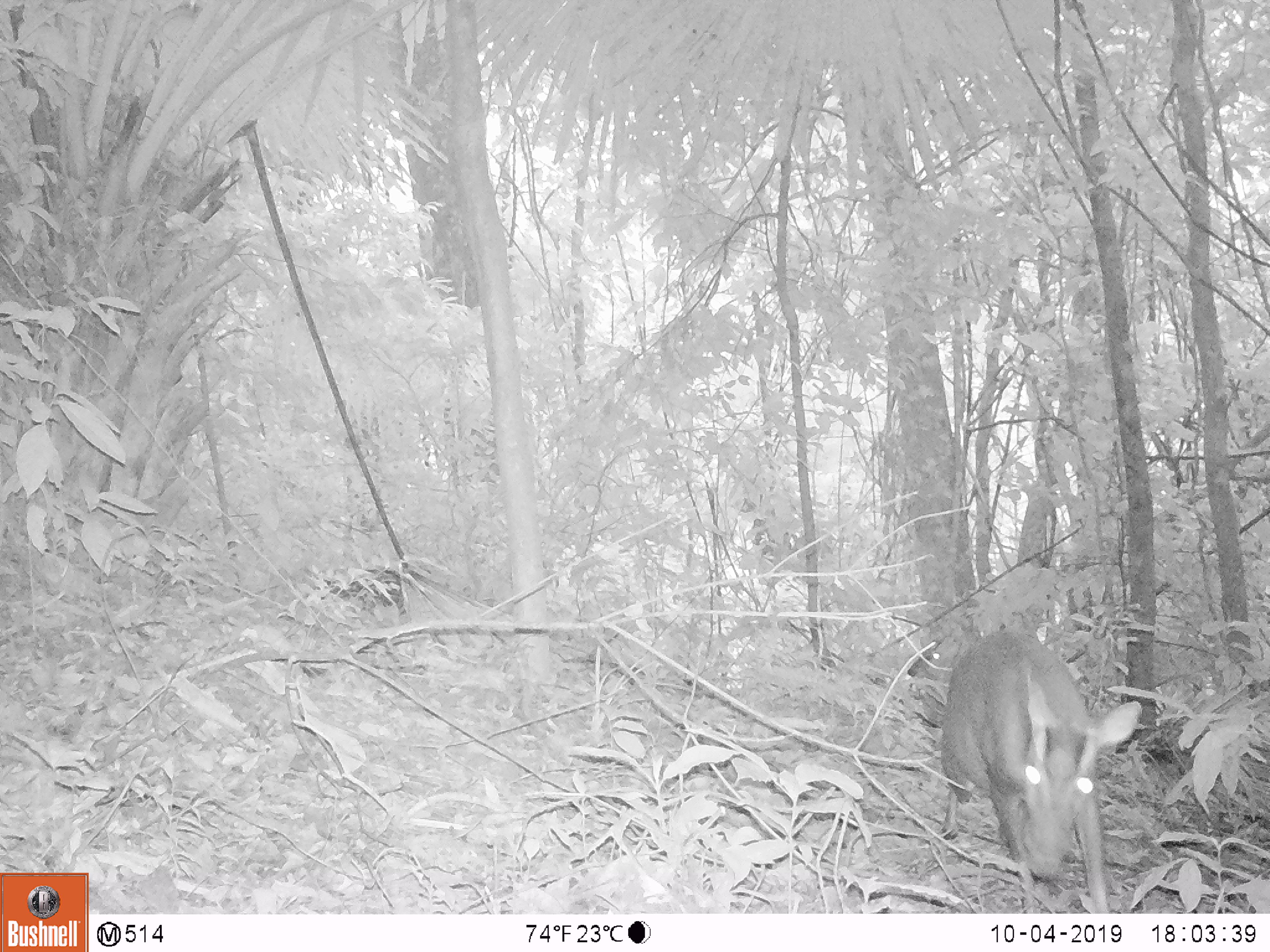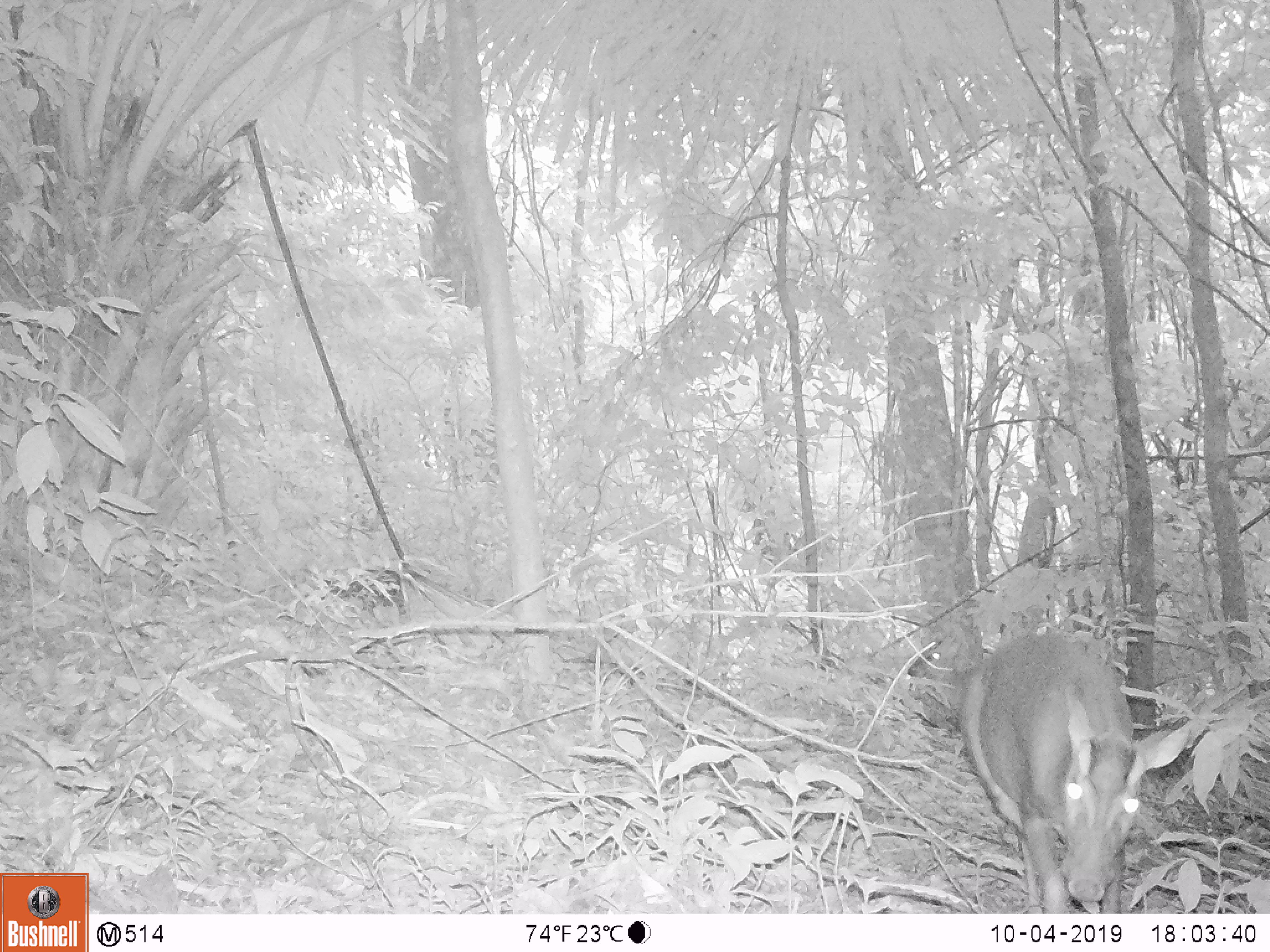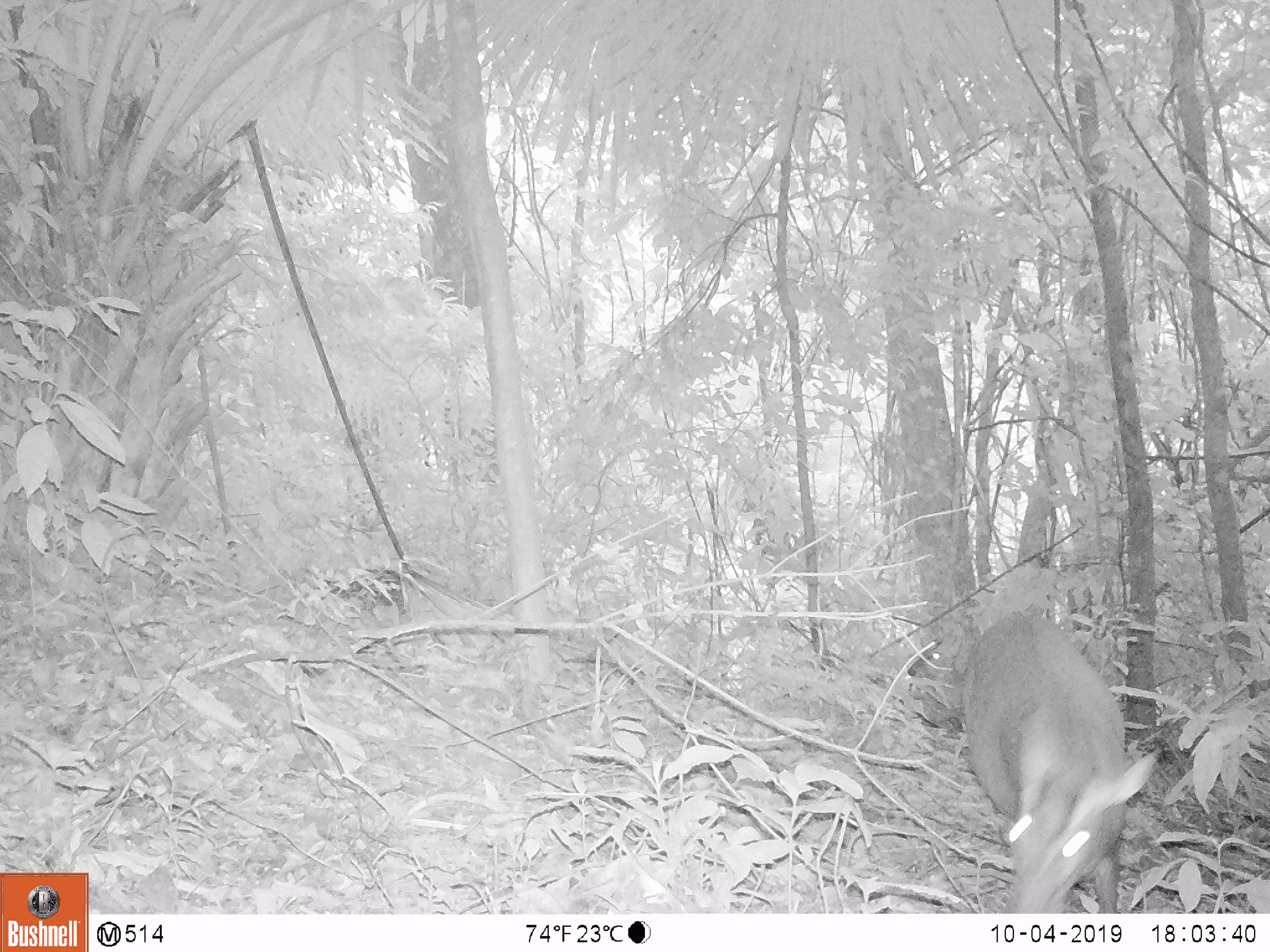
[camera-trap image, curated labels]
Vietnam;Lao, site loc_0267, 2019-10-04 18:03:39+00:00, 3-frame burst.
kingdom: Animalia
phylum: Chordata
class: Mammalia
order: Artiodactyla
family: Cervidae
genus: Muntiacus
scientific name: Muntiacus rooseveltorum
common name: roosevelt's muntjac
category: roosevelts muntjac group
Roosevelts muntjac group (roosevelt's muntjac) (Muntiacus rooseveltorum). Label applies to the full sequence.